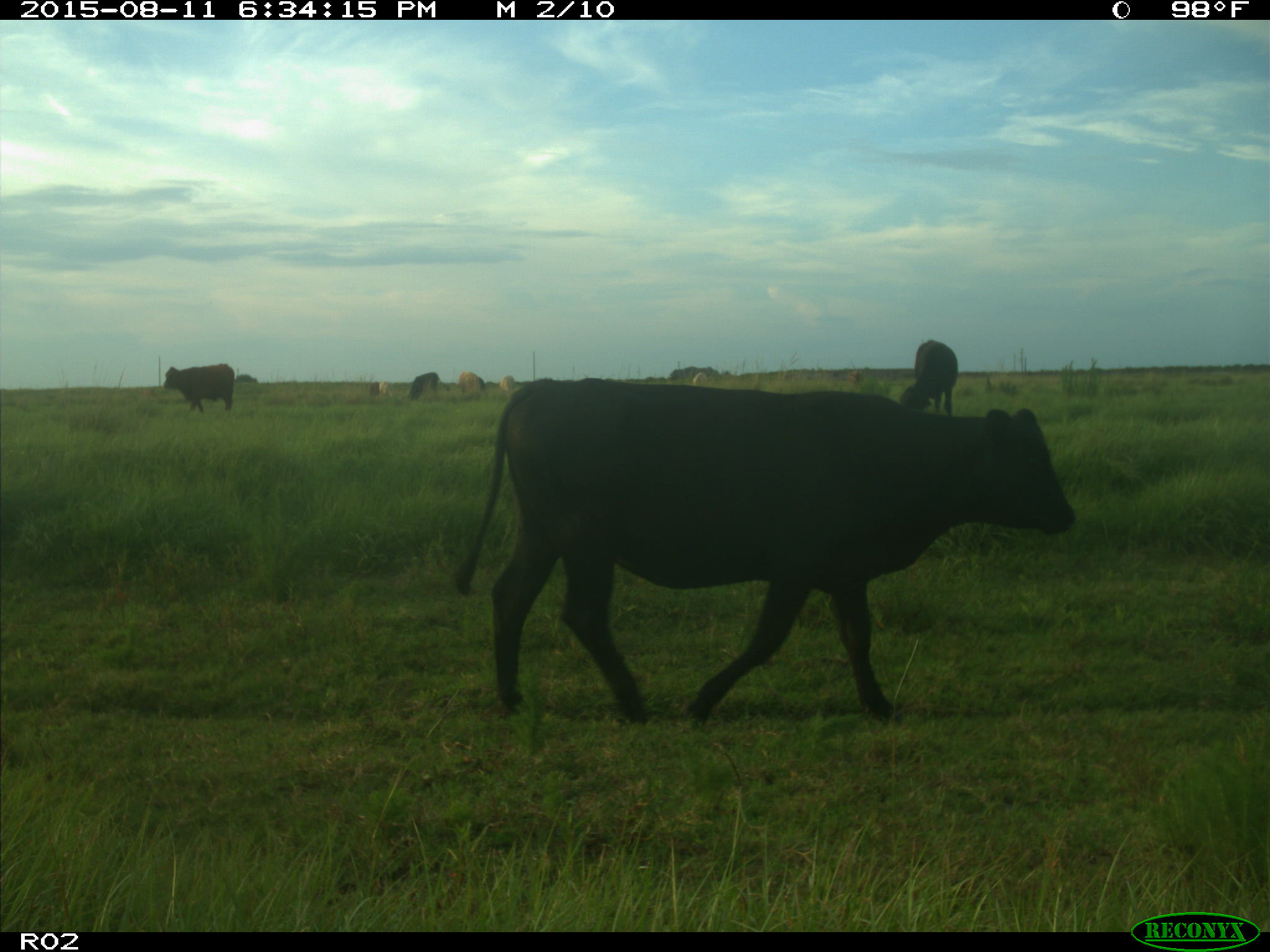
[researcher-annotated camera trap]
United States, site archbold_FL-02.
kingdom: Animalia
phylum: Chordata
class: Mammalia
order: Artiodactyla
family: Bovidae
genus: Bos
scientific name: Bos taurus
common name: domestic cow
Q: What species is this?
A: Bos taurus (domestic cow).